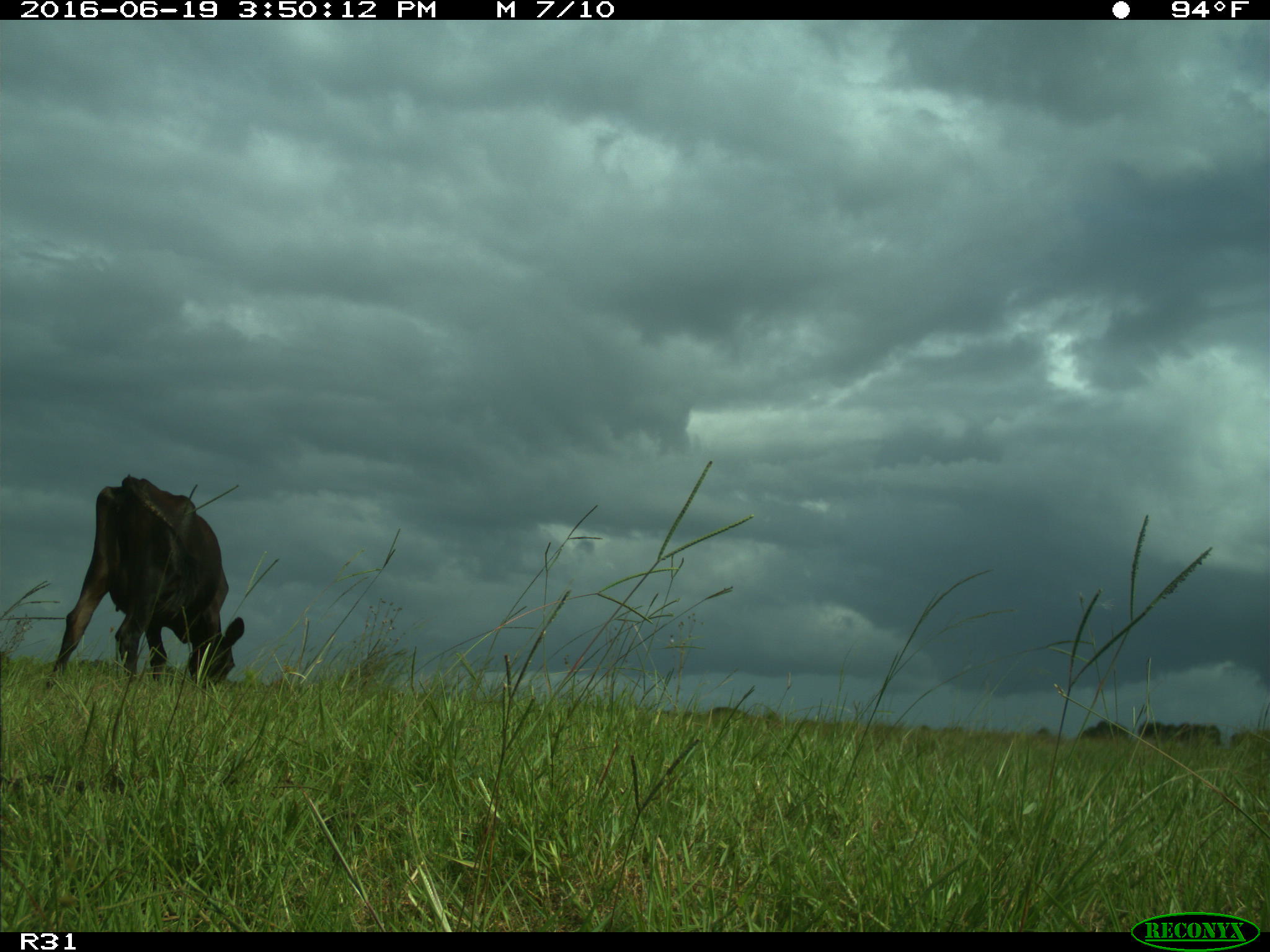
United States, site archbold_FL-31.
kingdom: Animalia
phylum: Chordata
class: Mammalia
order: Artiodactyla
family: Bovidae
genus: Bos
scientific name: Bos taurus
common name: domestic cow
Bos taurus (domestic cow).